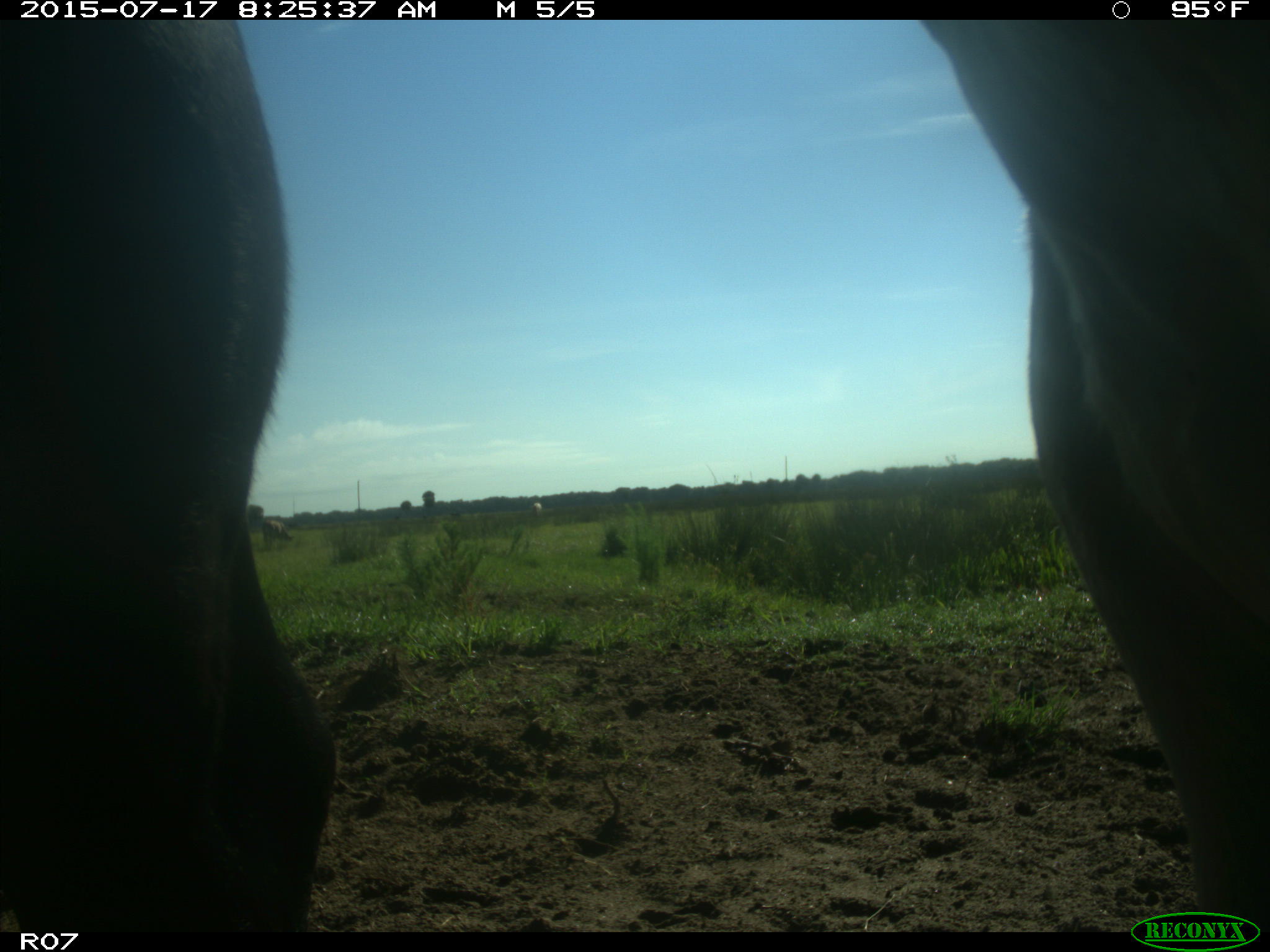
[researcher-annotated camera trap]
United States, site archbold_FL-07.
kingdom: Animalia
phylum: Chordata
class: Mammalia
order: Artiodactyla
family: Bovidae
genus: Bos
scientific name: Bos taurus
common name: domestic cow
Bos taurus (domestic cow).